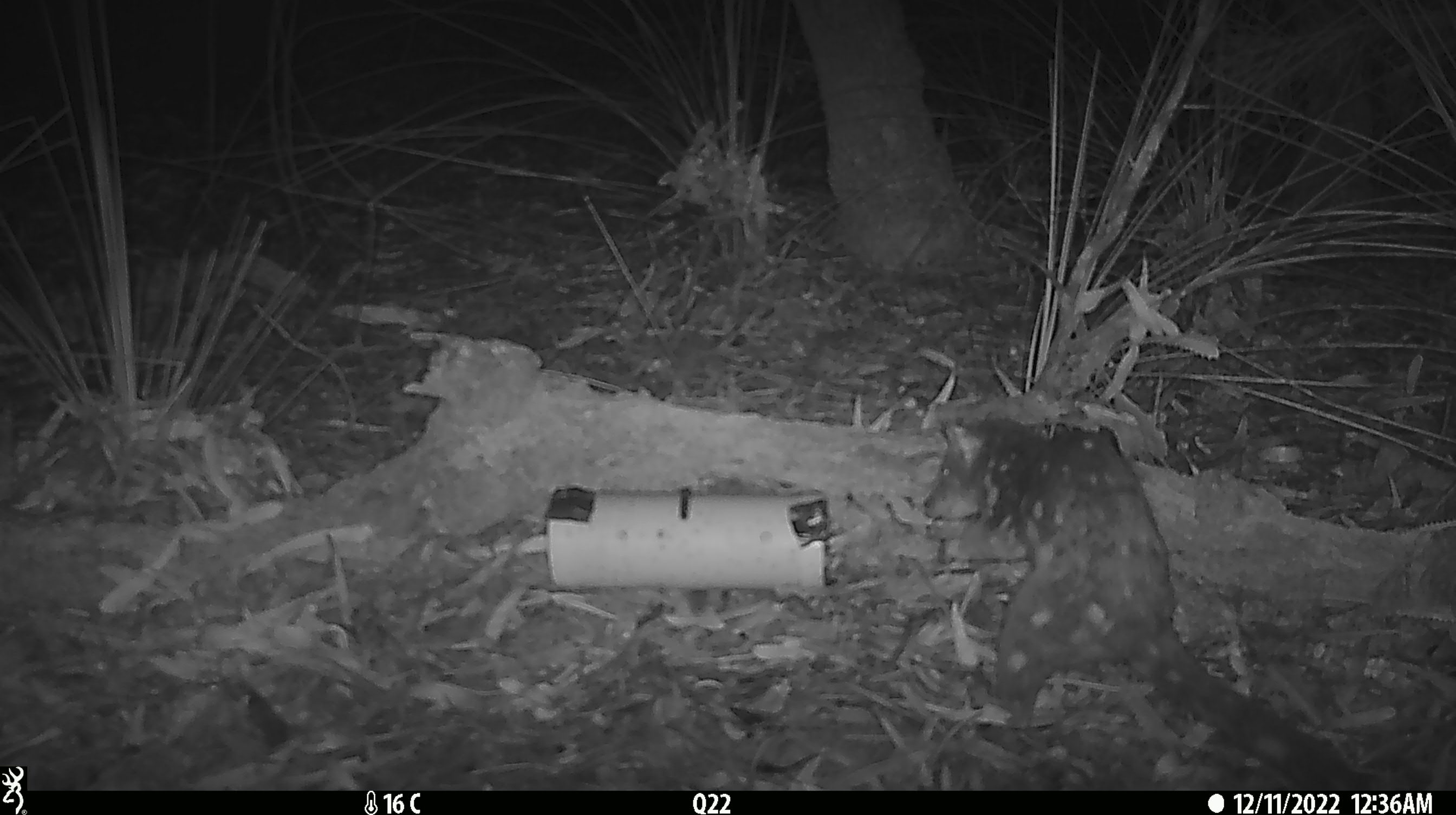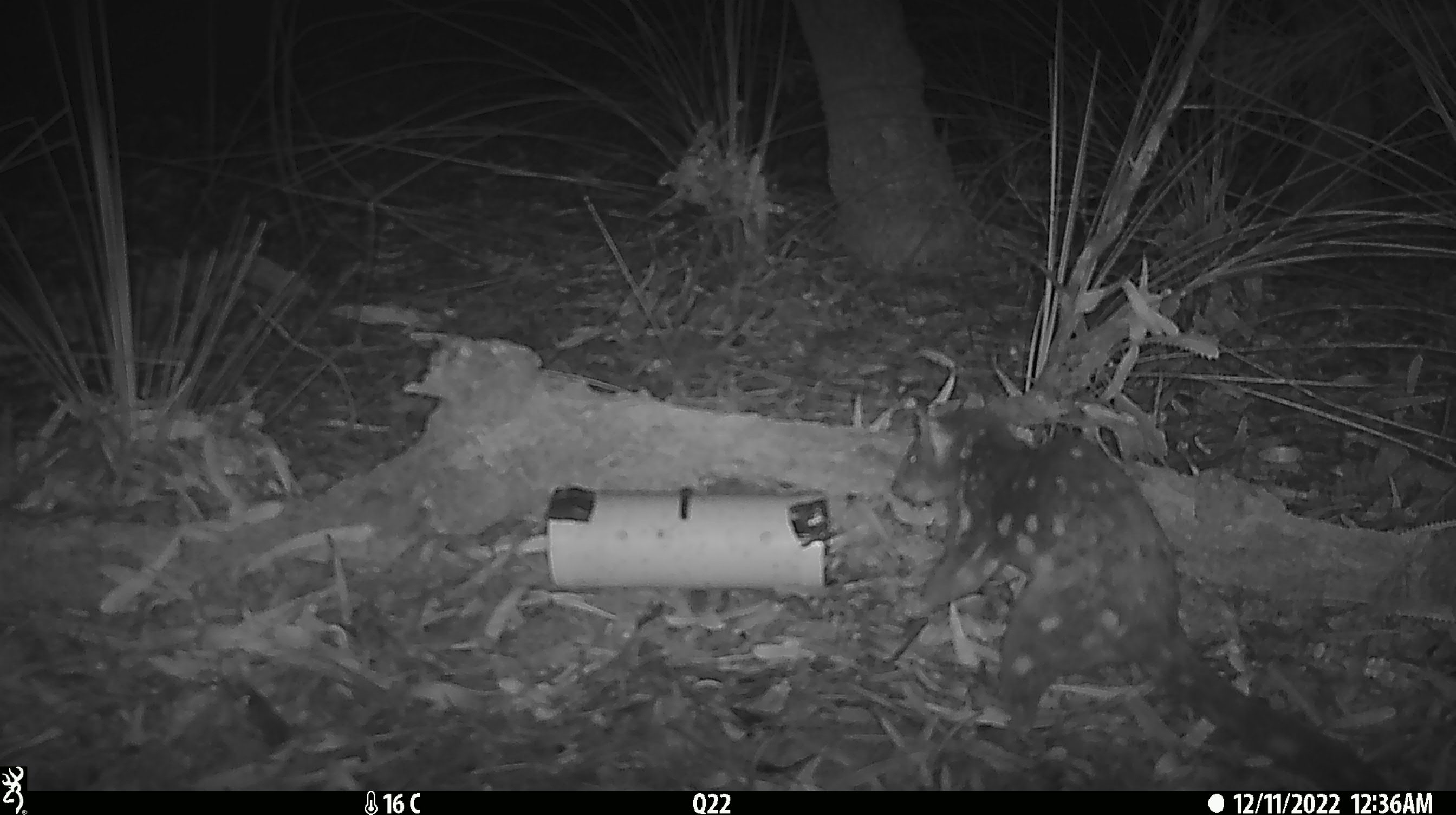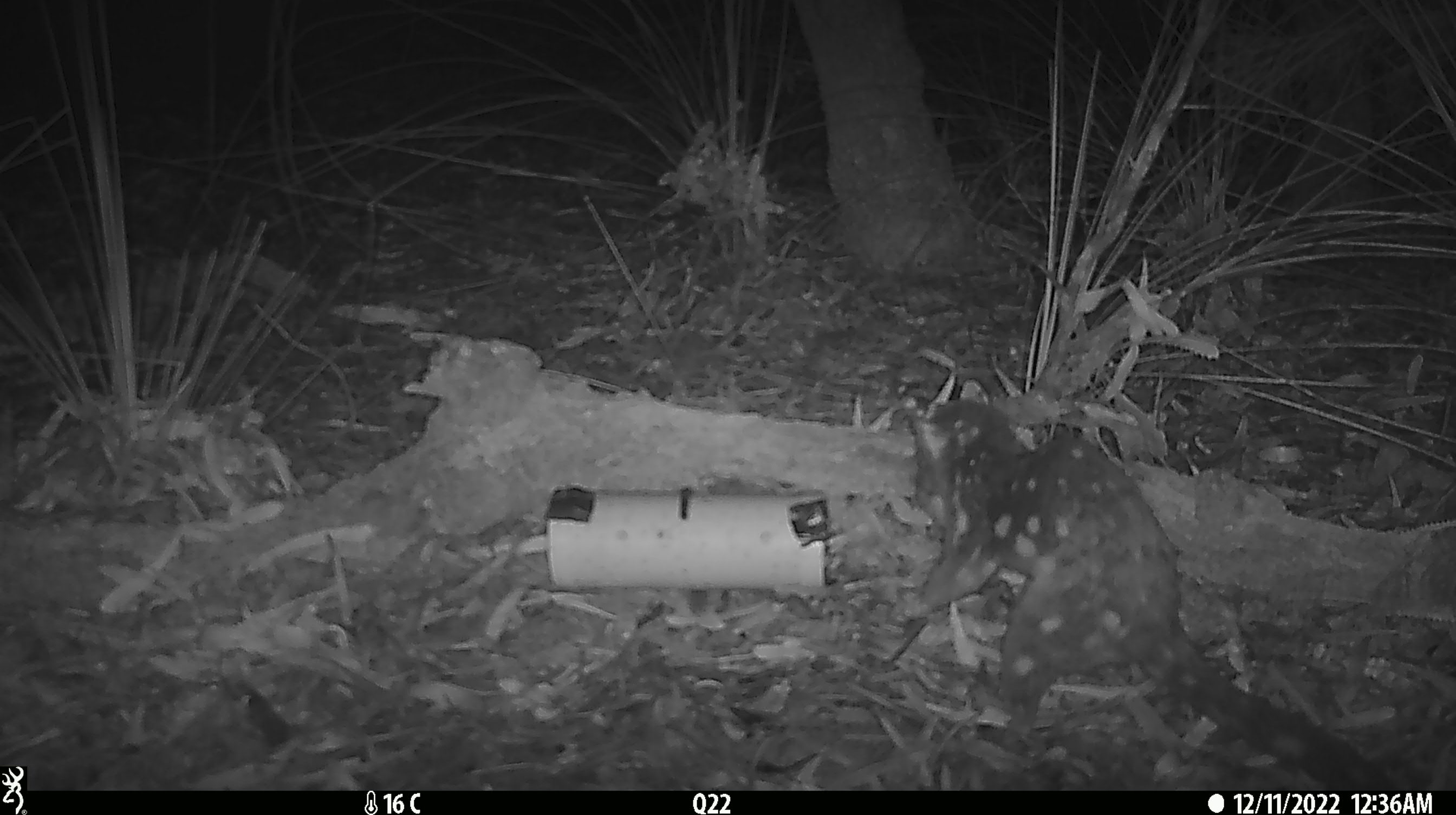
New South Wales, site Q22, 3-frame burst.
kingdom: Animalia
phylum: Chordata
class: Mammalia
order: Dasyuromorphia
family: Dasyuridae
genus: Dasyurus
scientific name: Dasyurus maculatus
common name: spotted-tailed quoll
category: quoll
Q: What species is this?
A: Quoll (spotted-tailed quoll) (Dasyurus maculatus).